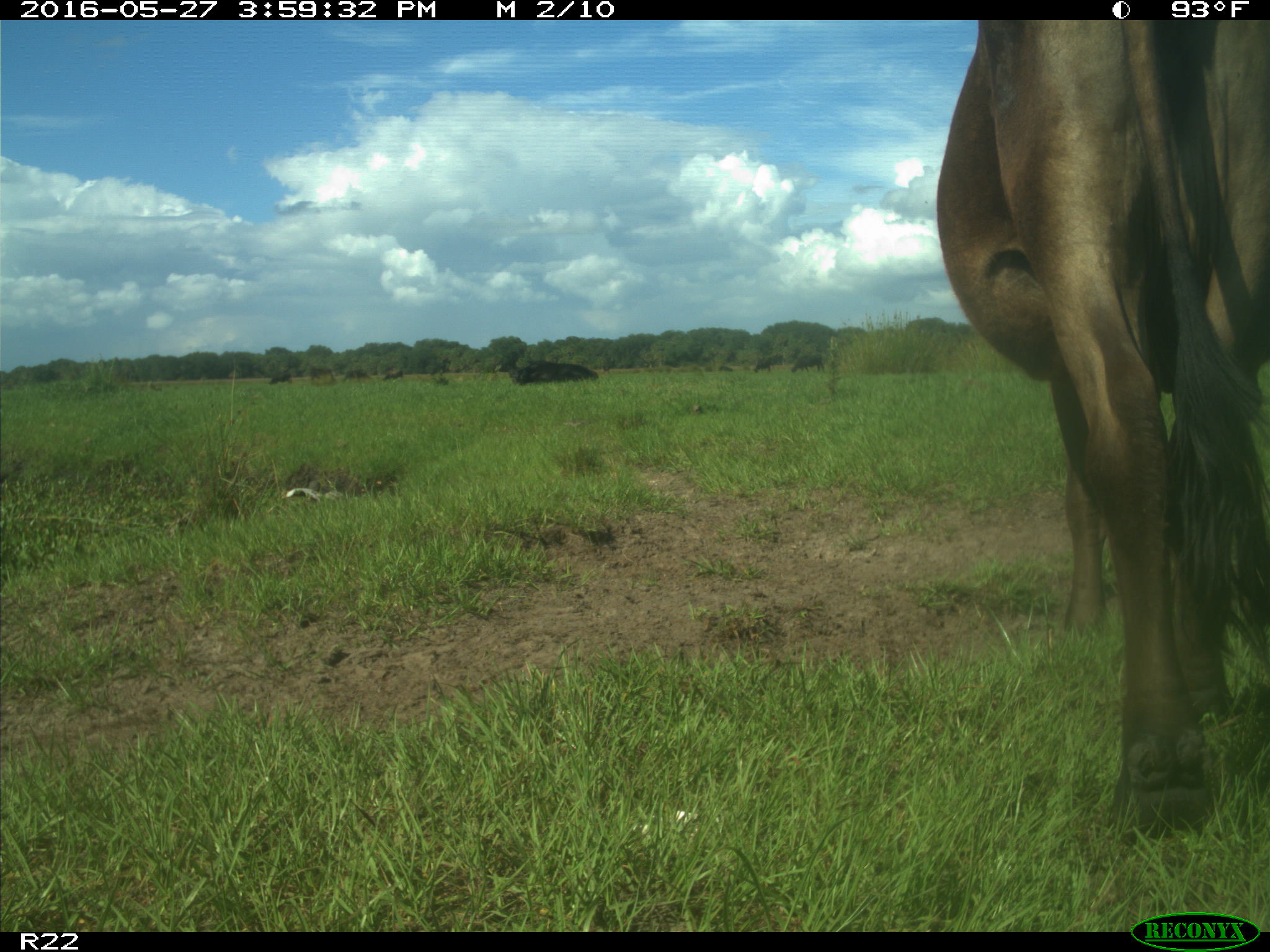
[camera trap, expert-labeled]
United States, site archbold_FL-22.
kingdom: Animalia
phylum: Chordata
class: Mammalia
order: Artiodactyla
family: Bovidae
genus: Bos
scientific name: Bos taurus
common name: domestic cow